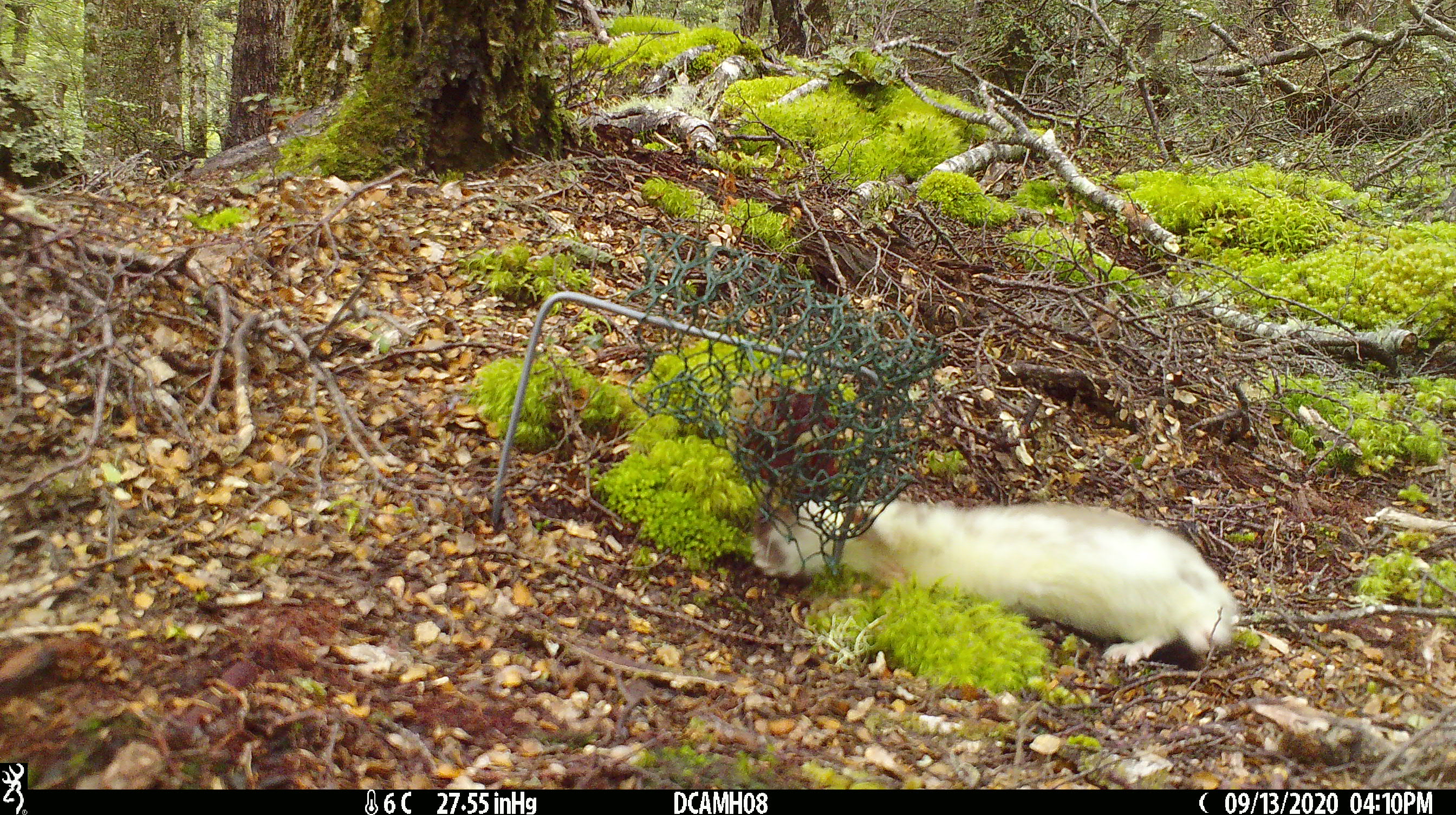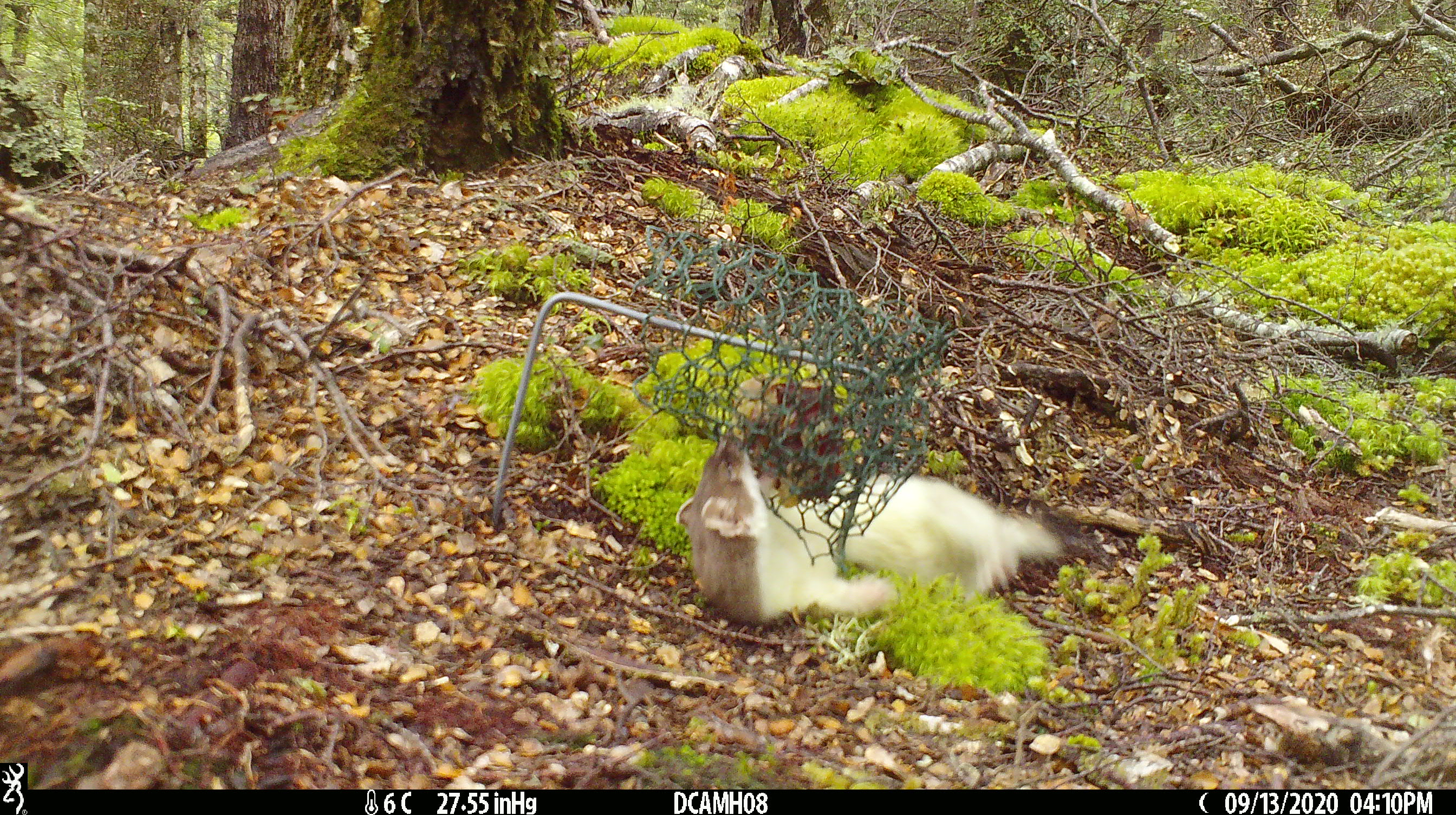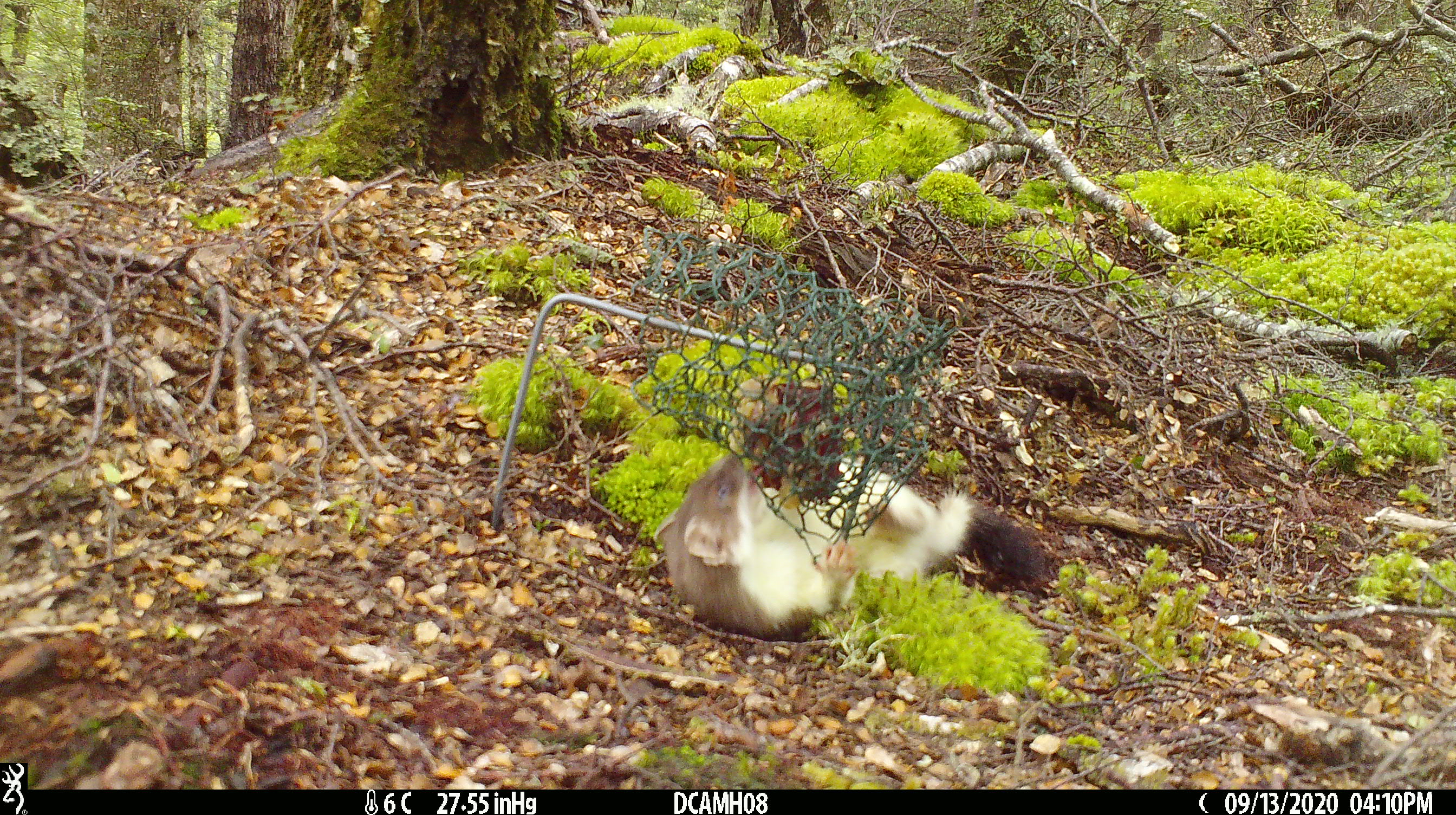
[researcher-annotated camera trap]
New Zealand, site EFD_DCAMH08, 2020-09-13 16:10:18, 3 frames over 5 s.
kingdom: Animalia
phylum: Chordata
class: Mammalia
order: Carnivora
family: Mustelidae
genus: Mustela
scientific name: Mustela erminea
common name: stoat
Stoat (Mustela erminea).